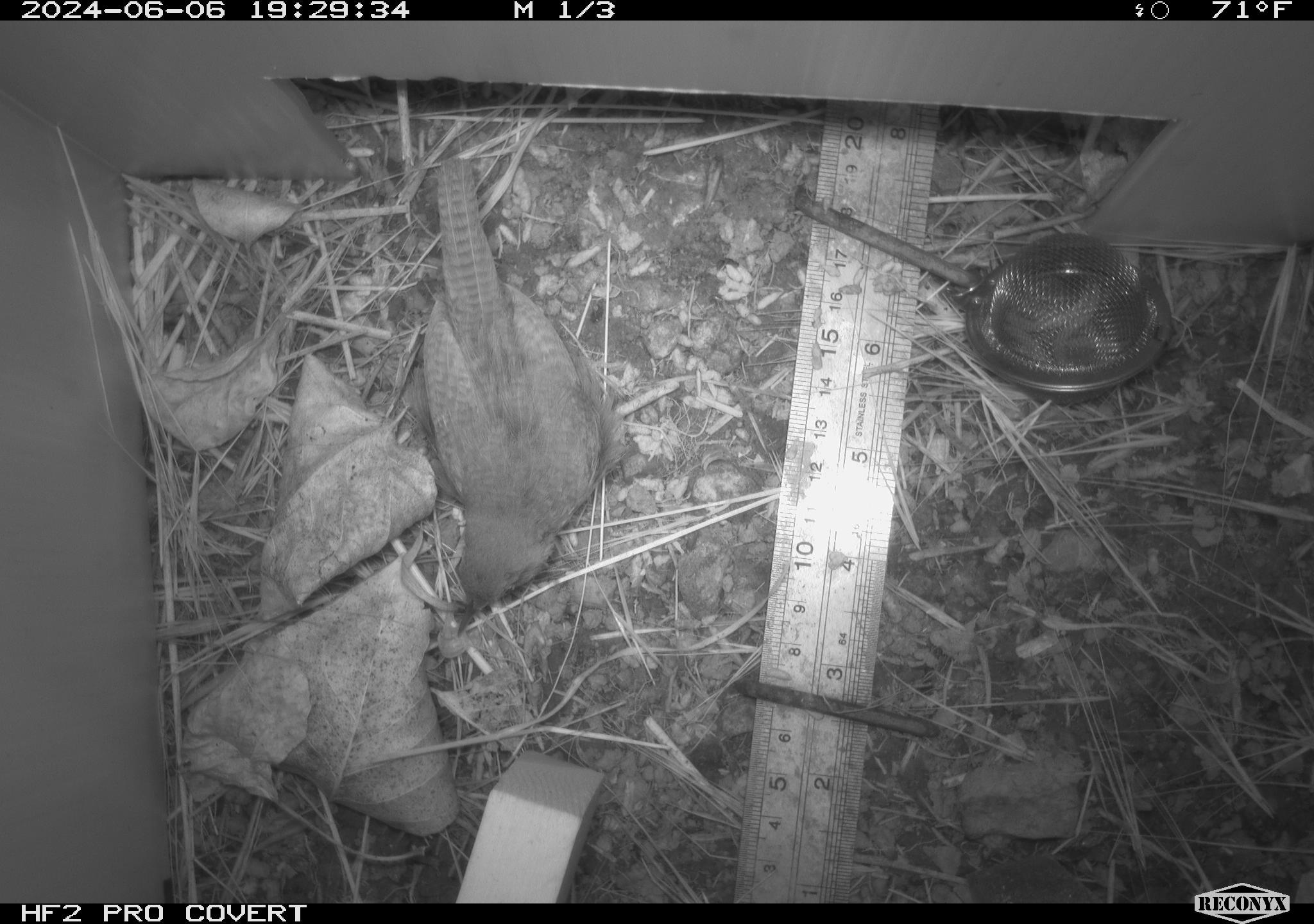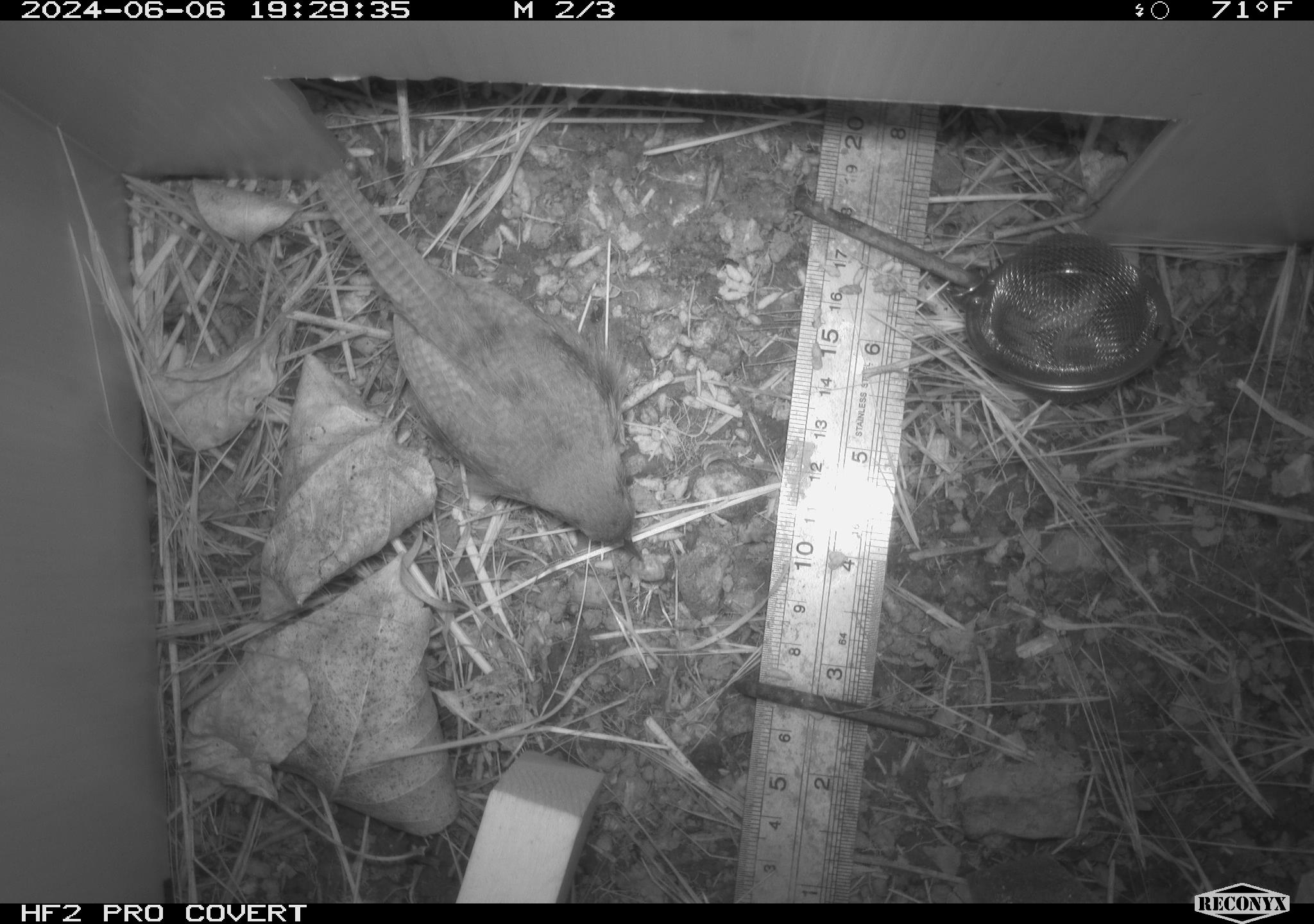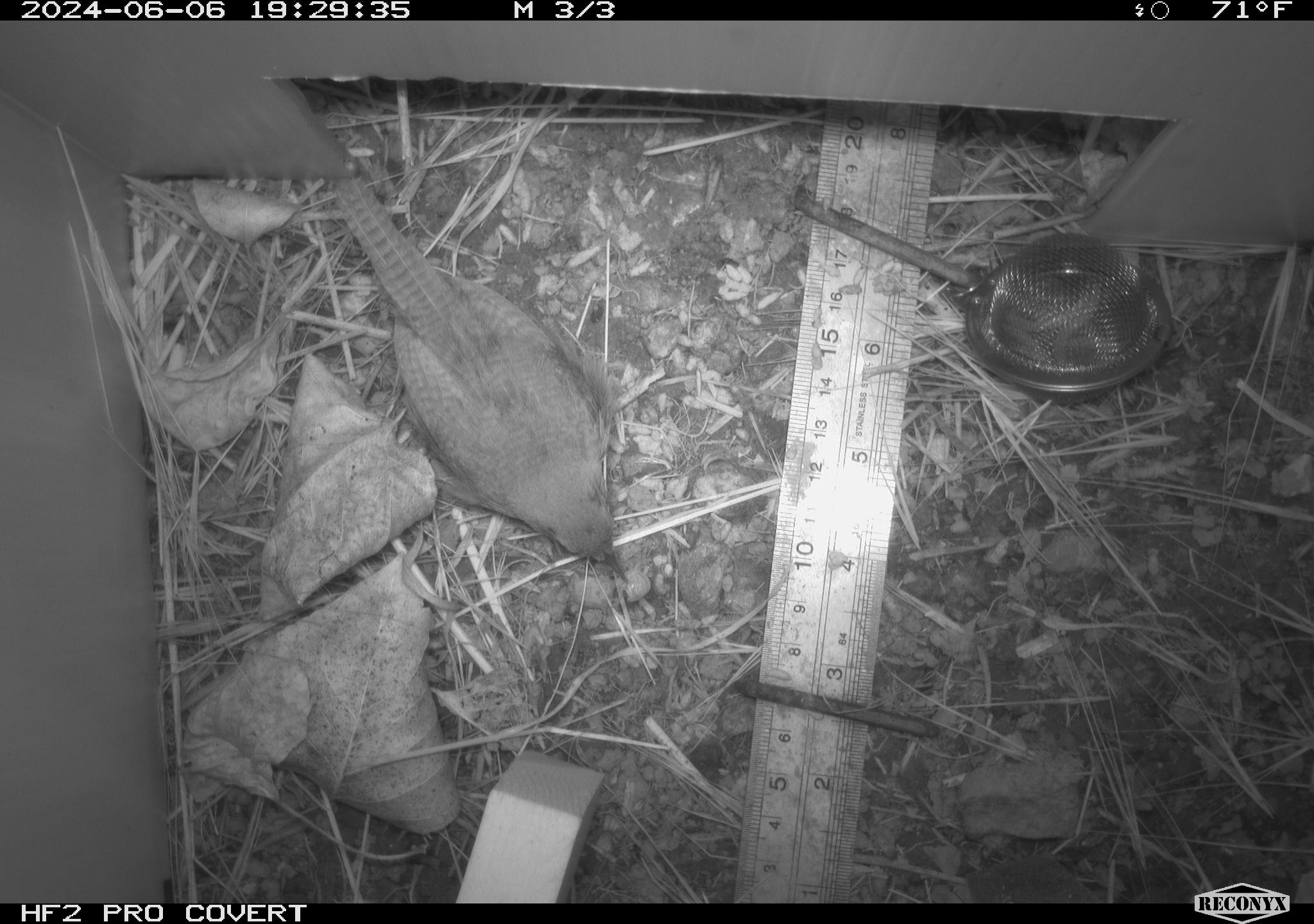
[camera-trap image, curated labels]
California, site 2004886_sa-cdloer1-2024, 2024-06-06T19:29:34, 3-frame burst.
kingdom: Animalia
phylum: Chordata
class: Aves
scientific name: Aves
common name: bird